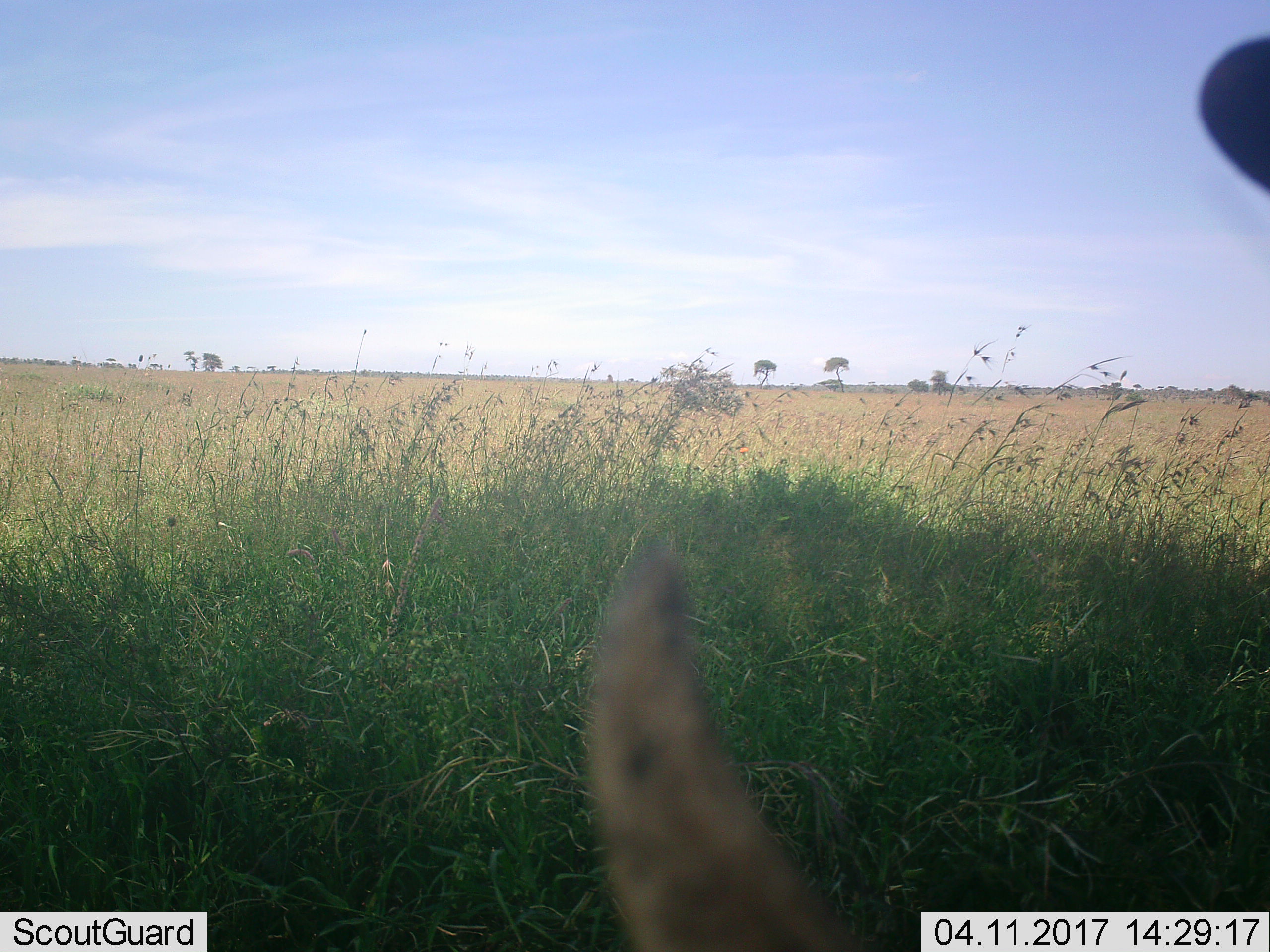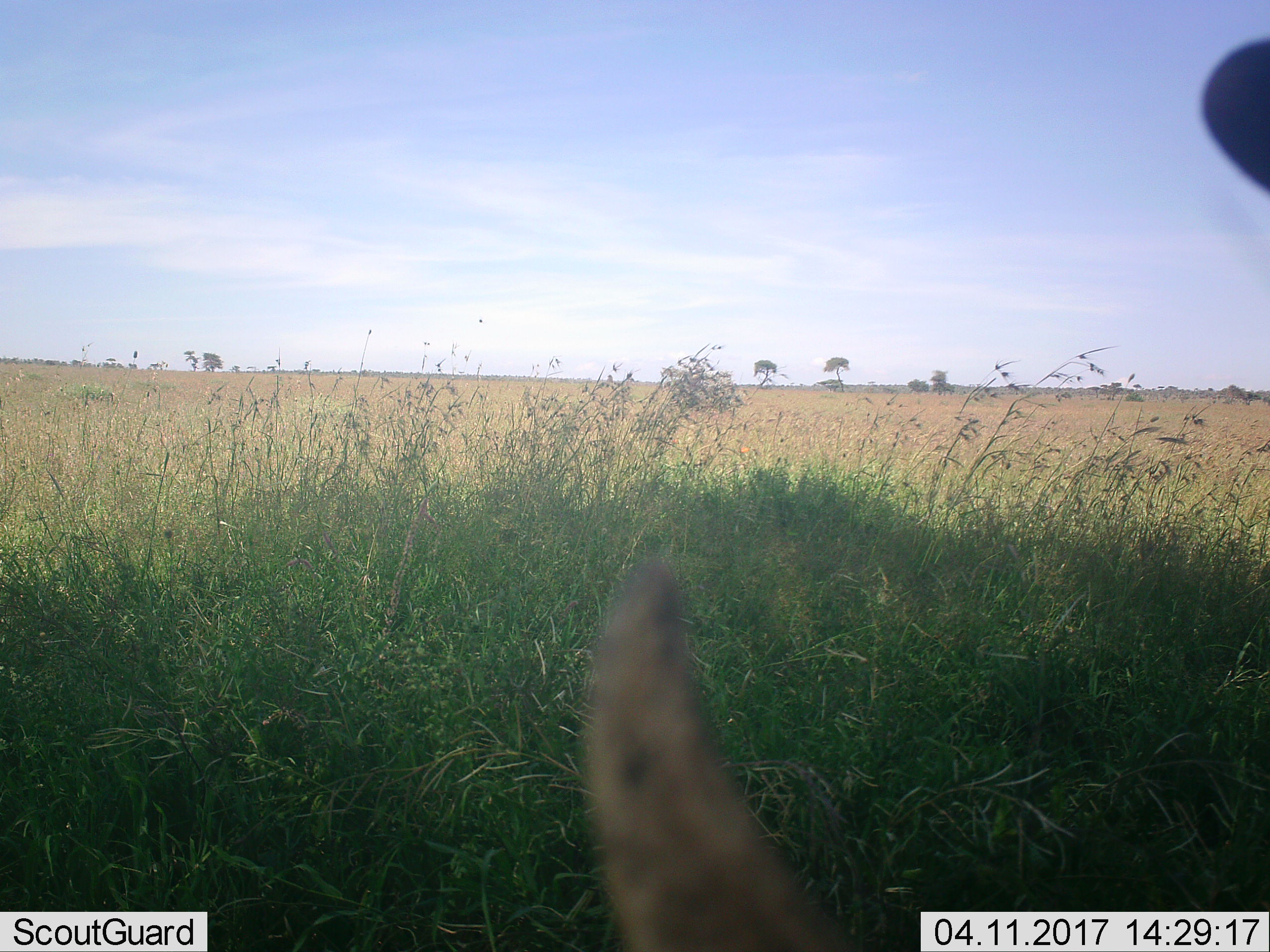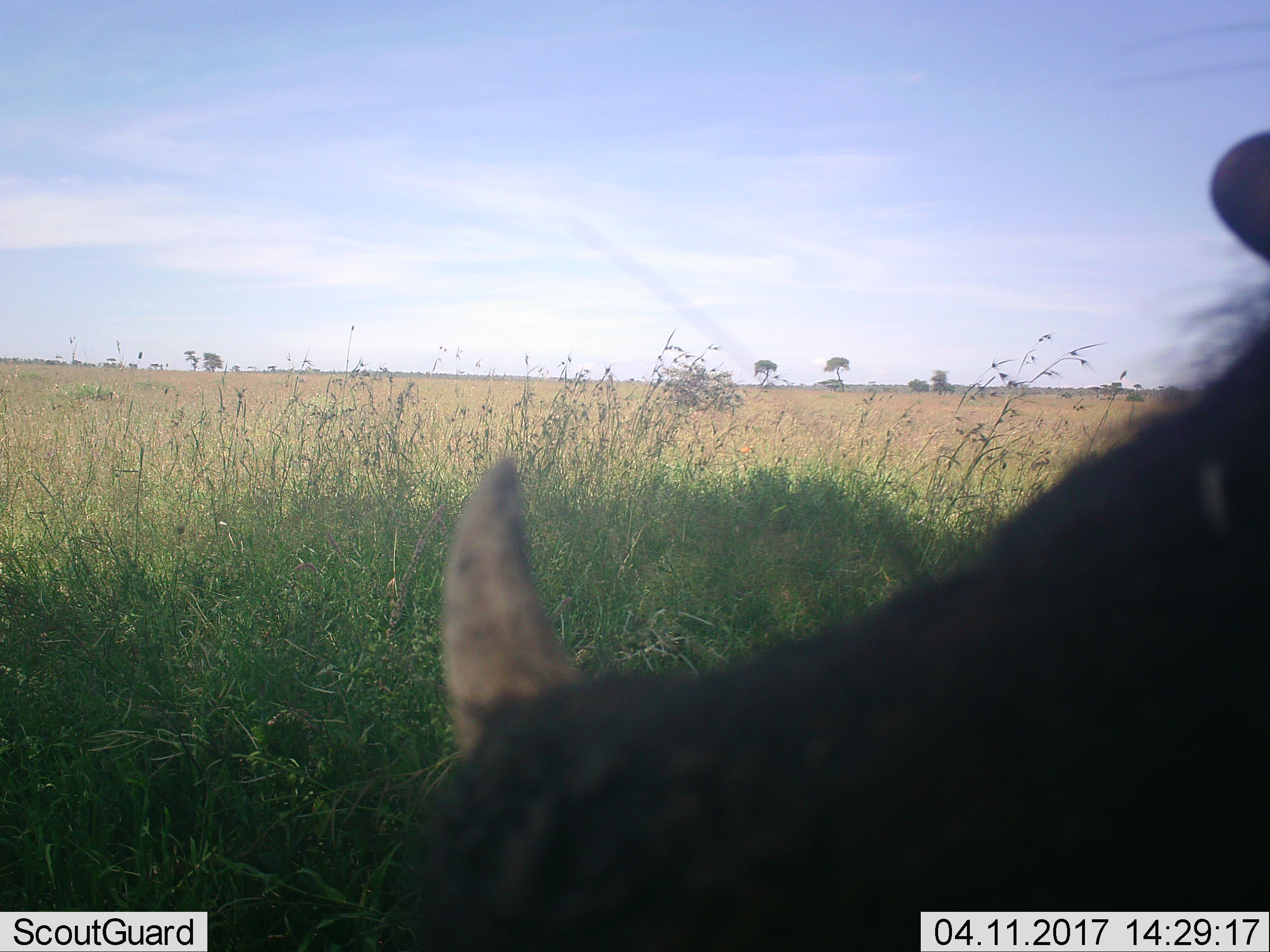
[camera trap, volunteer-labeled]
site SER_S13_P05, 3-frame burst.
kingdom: Animalia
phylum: Chordata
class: Mammalia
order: Artiodactyla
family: Suidae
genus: Phacochoerus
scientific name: Phacochoerus africanus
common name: warthog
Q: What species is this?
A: Warthog (Phacochoerus africanus).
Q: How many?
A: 1.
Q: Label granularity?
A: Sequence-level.